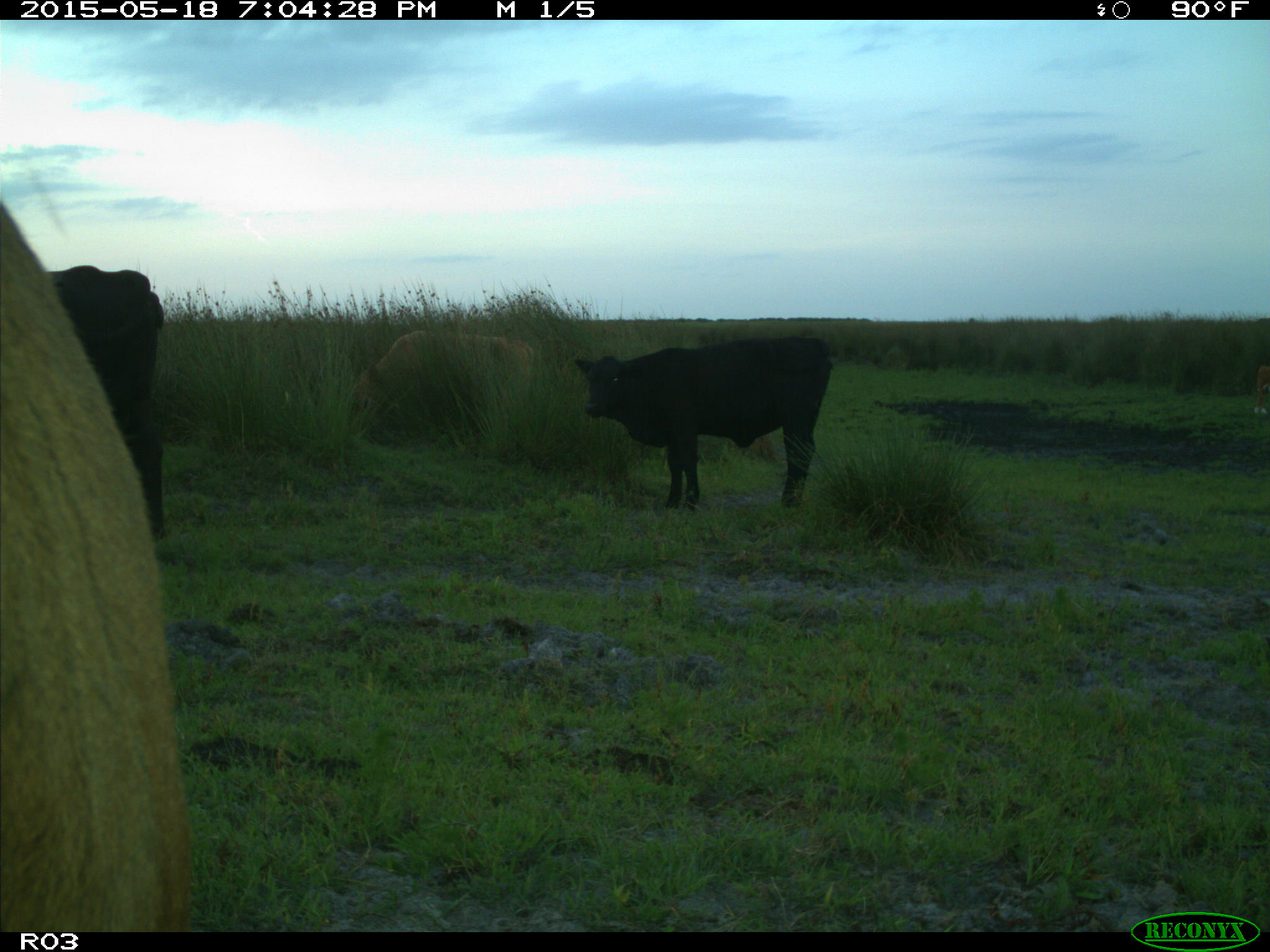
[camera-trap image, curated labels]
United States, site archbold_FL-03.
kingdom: Animalia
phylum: Chordata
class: Mammalia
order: Artiodactyla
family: Bovidae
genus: Bos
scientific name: Bos taurus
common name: domestic cow